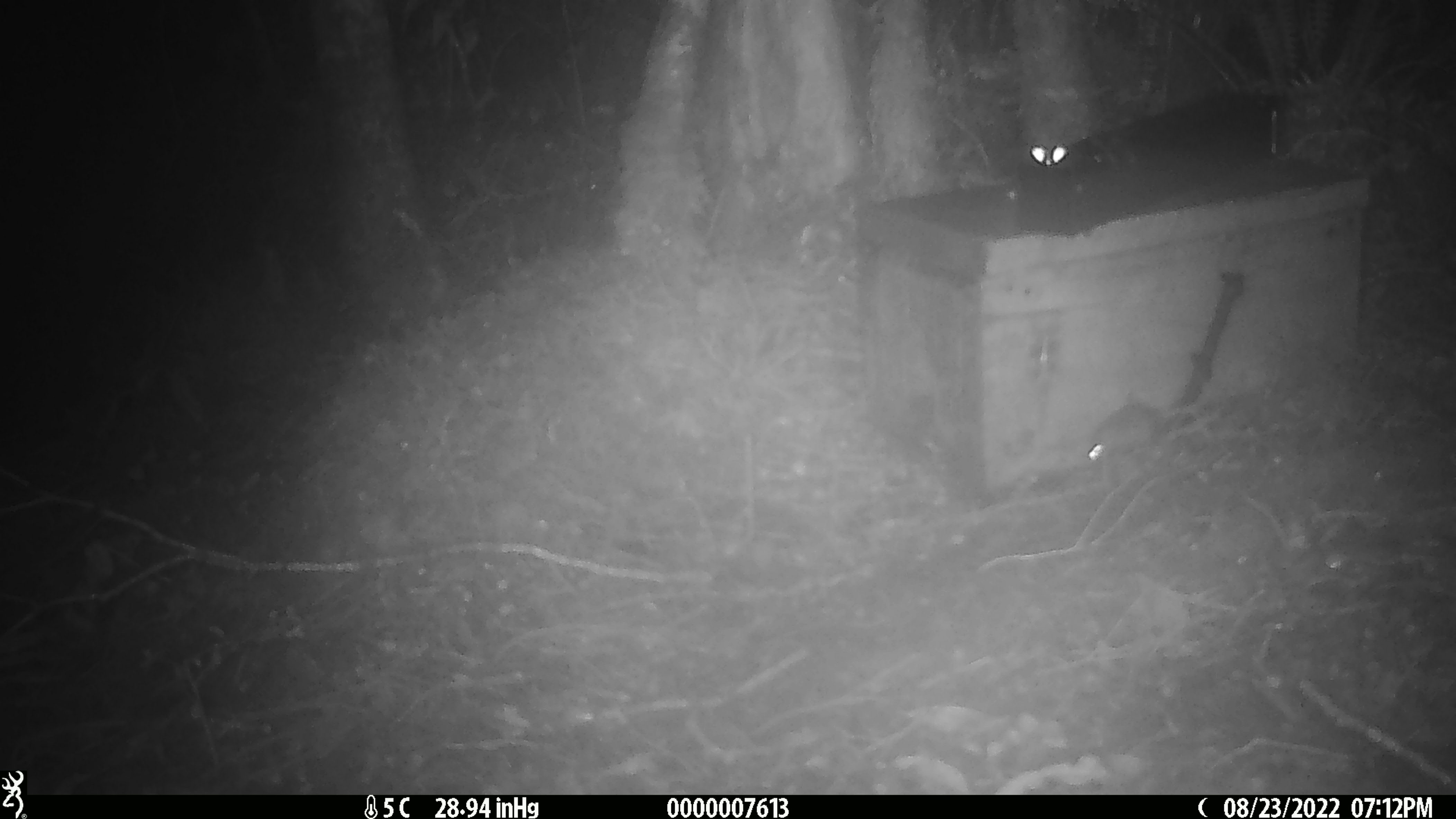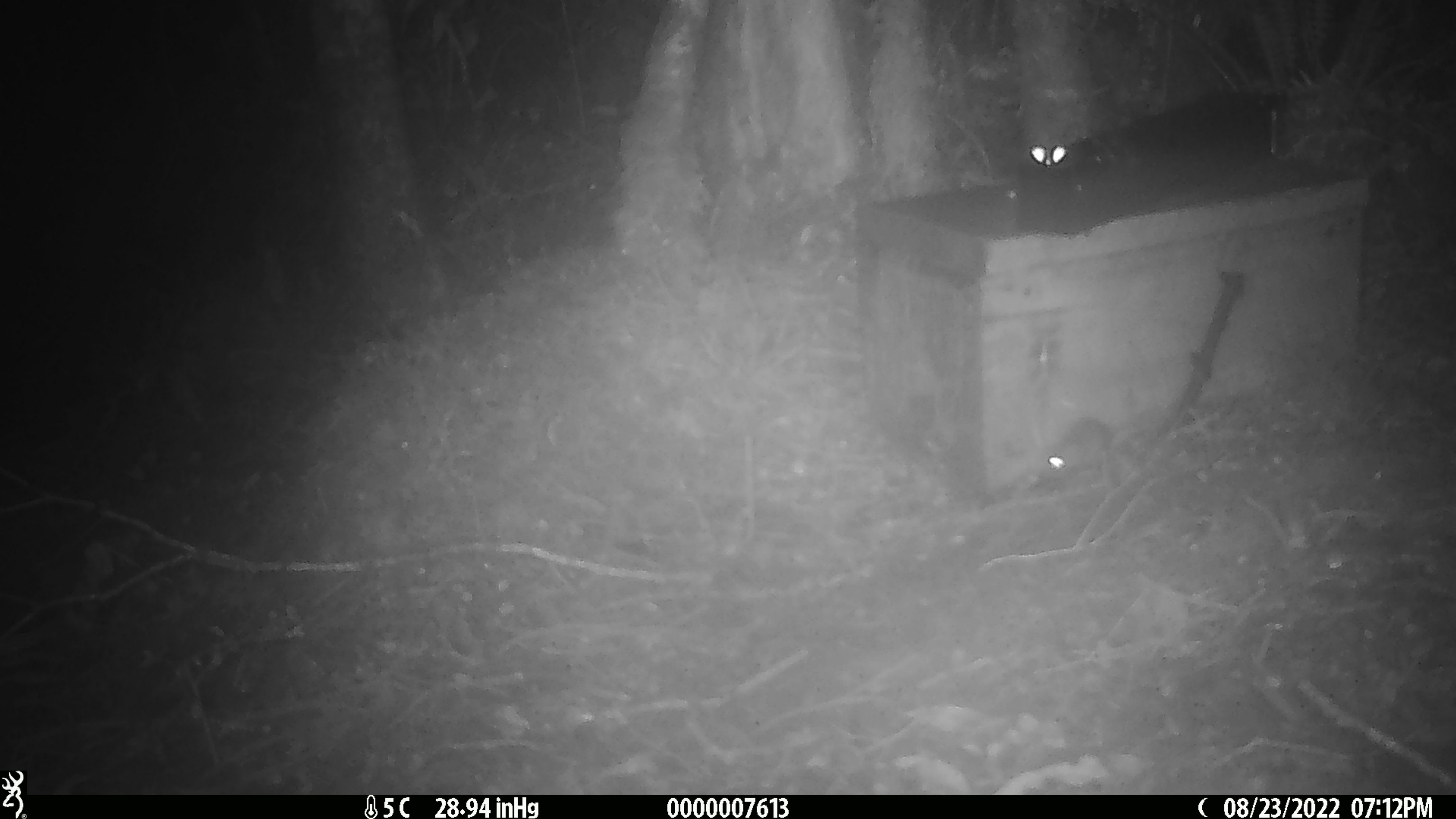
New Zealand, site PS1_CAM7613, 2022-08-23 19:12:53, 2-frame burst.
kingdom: Animalia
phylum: Chordata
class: Mammalia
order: Rodentia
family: Muridae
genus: Mus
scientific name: Mus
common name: mouse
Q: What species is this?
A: Mouse (Mus).